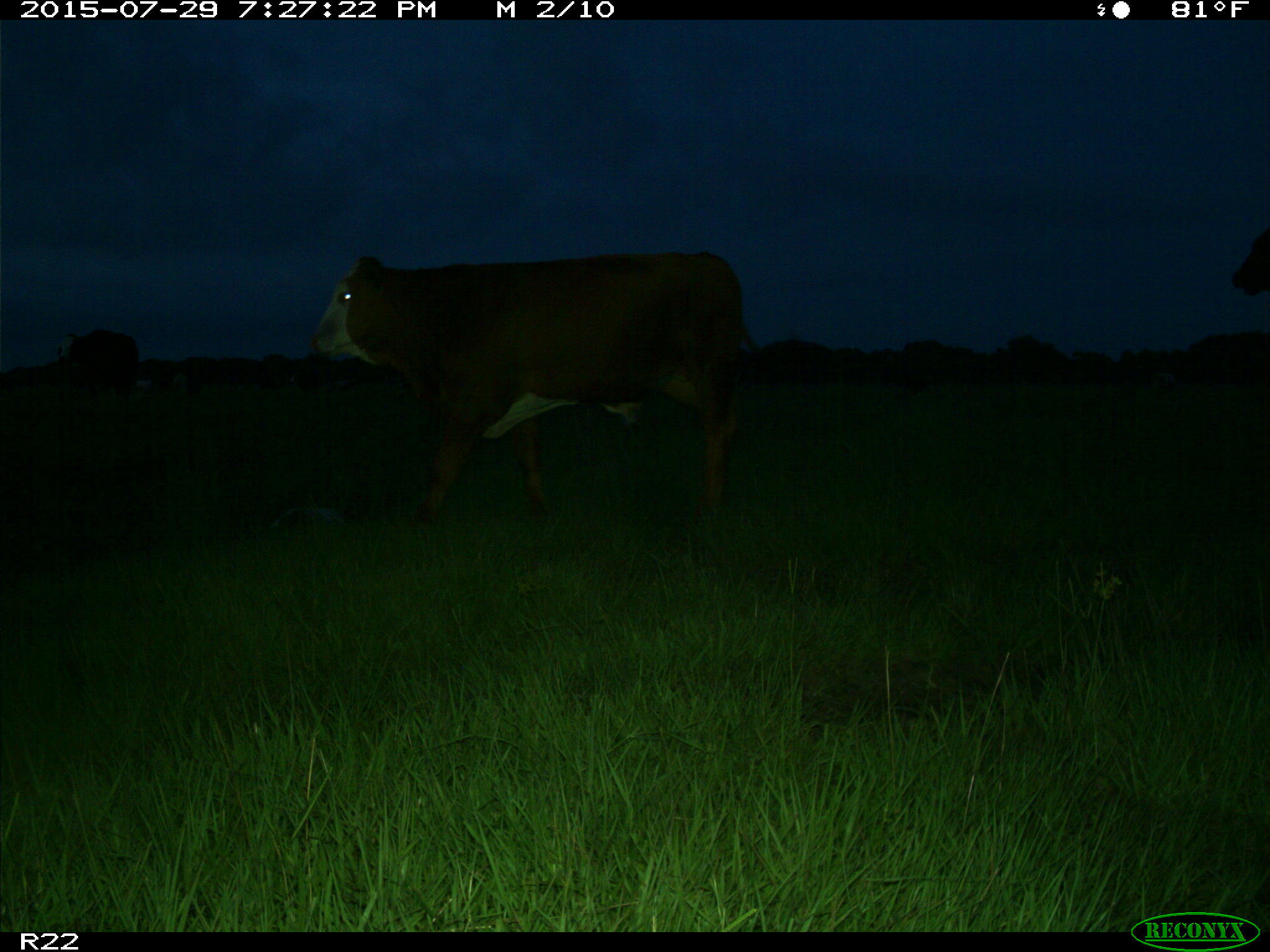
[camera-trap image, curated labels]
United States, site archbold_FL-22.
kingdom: Animalia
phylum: Chordata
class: Mammalia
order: Artiodactyla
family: Bovidae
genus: Bos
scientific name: Bos taurus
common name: domestic cow